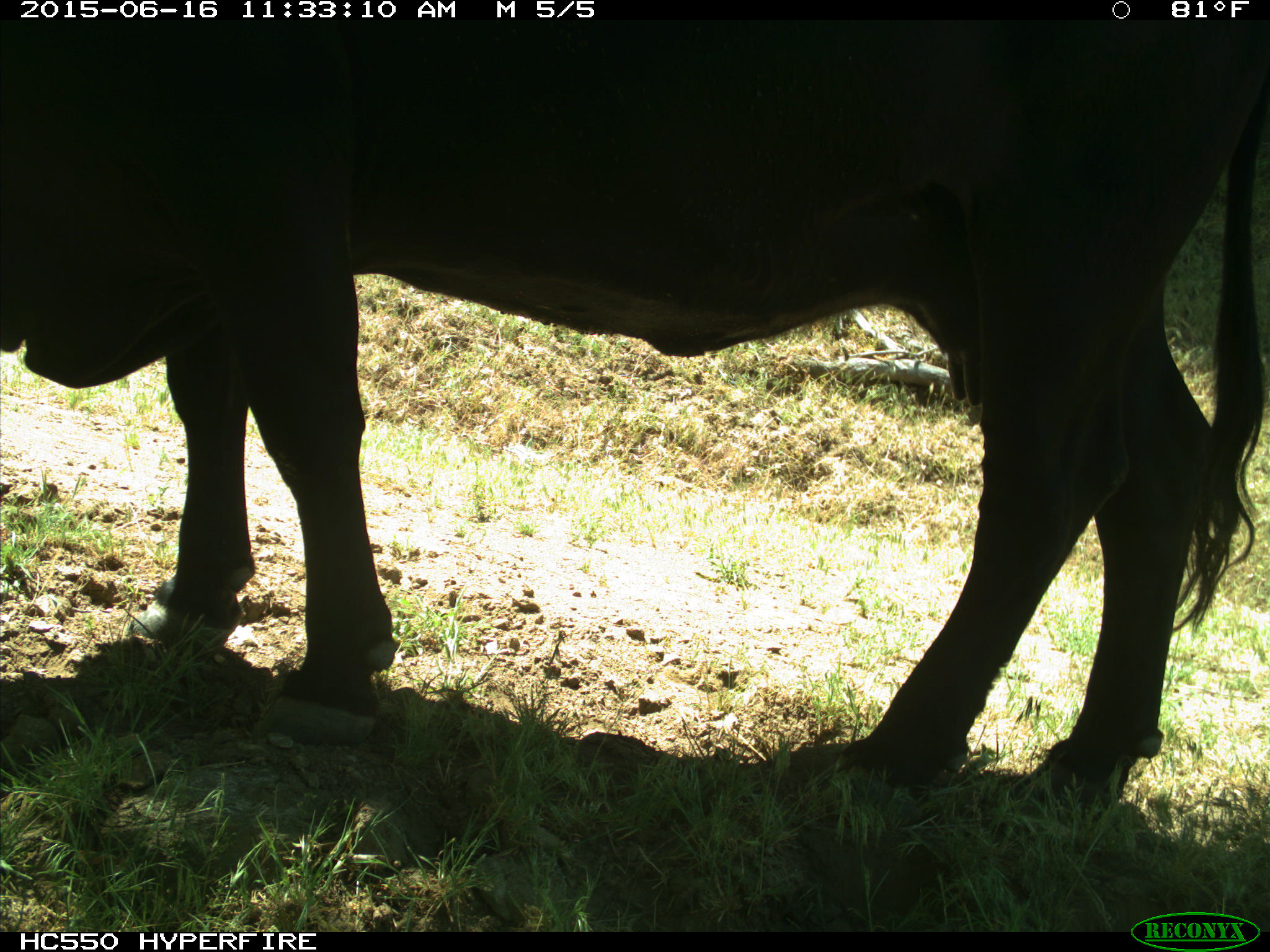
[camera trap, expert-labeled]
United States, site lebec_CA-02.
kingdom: Animalia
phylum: Chordata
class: Mammalia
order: Artiodactyla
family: Bovidae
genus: Bos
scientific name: Bos taurus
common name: domestic cow